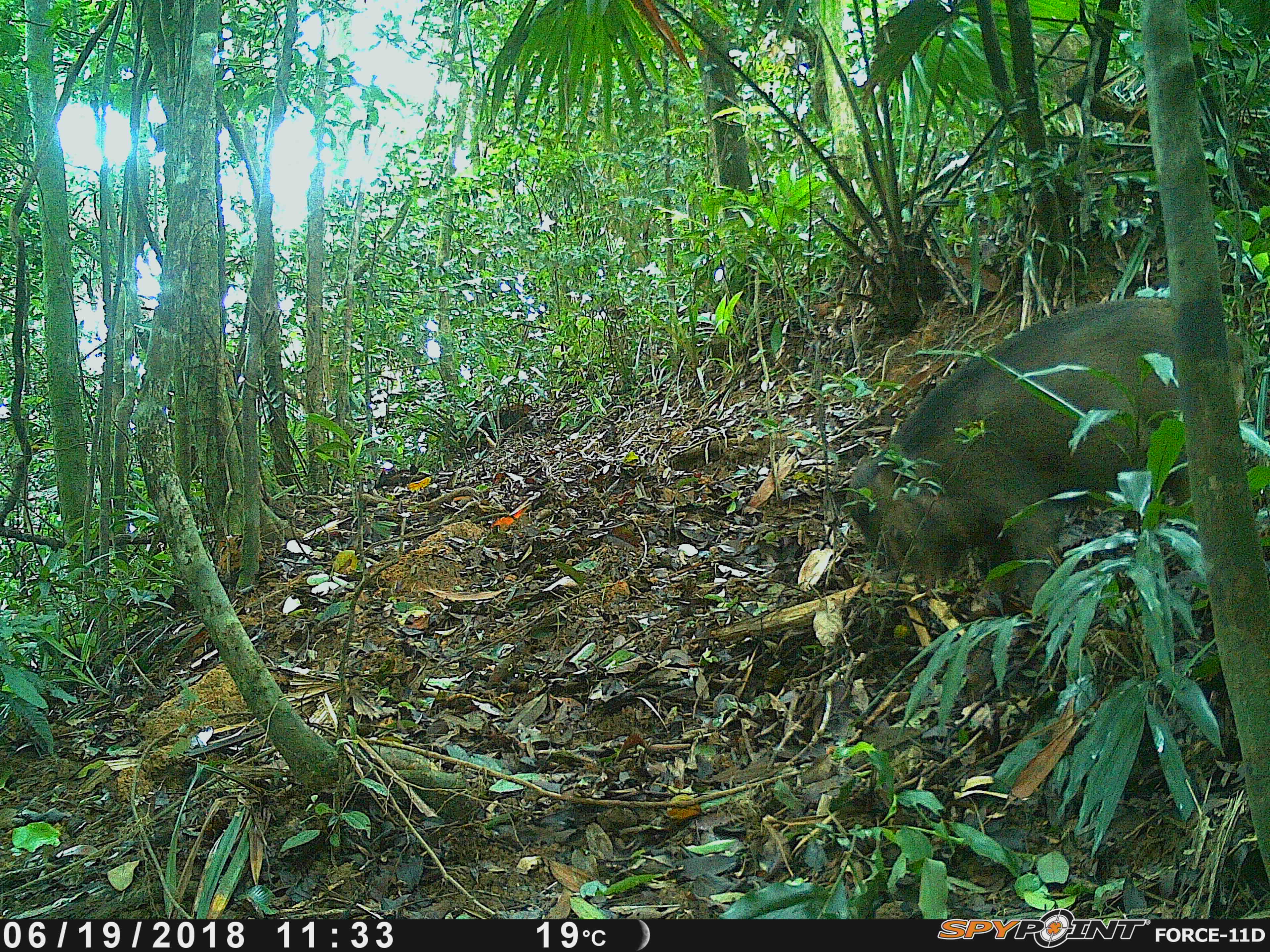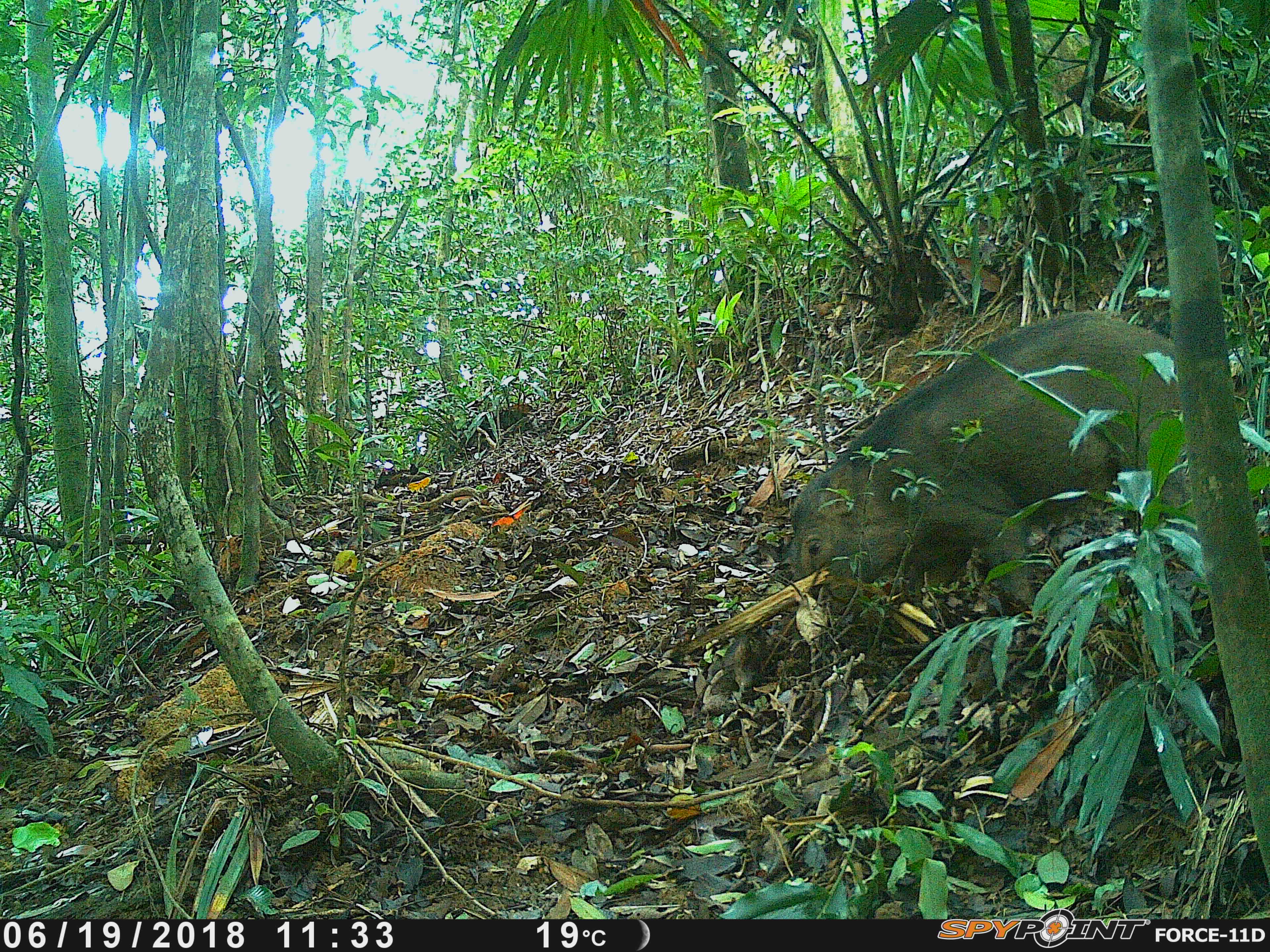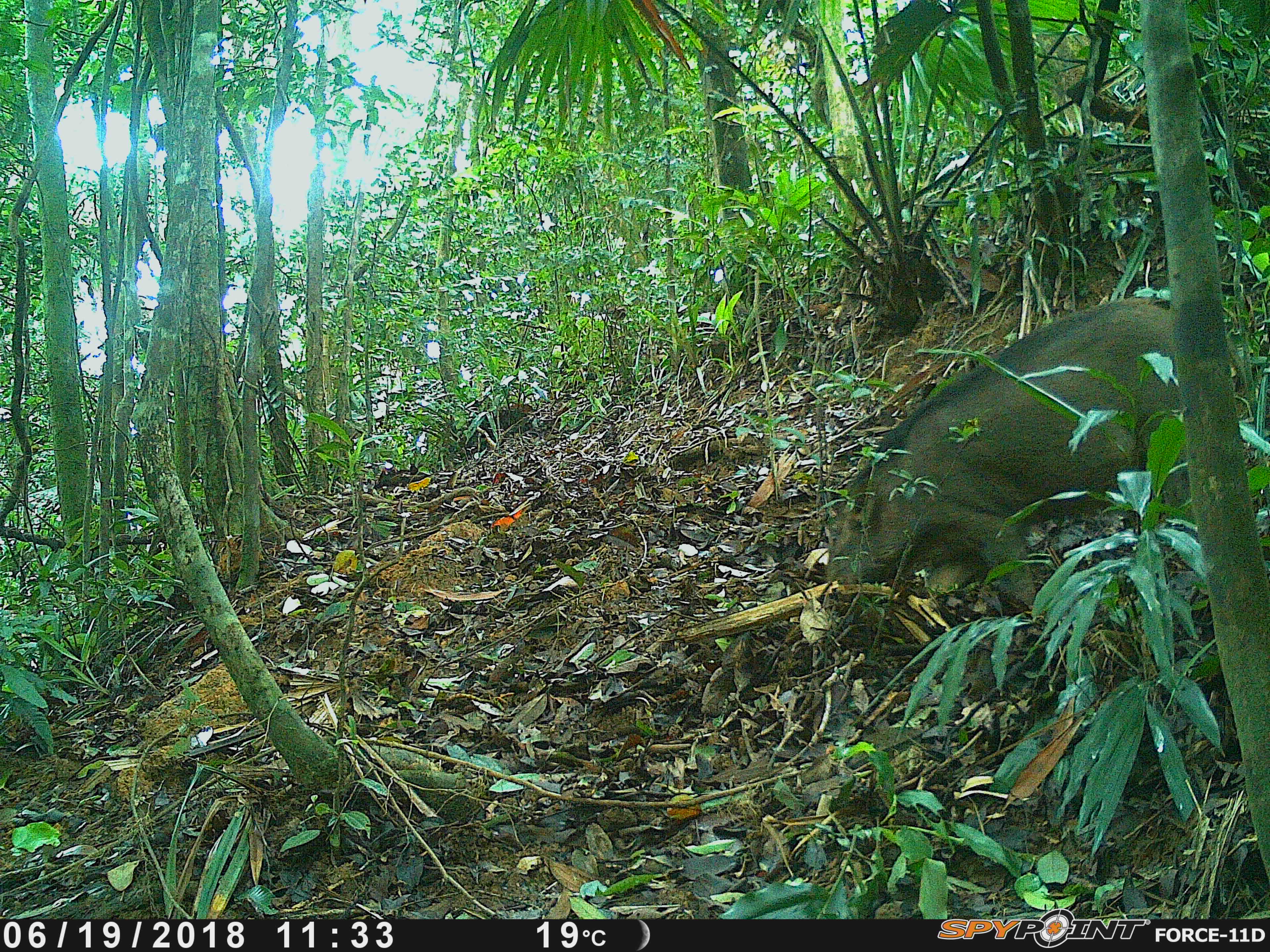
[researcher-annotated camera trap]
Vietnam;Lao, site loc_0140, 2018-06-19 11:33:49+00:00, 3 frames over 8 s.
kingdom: Animalia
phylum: Chordata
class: Mammalia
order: Artiodactyla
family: Suidae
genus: Sus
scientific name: Sus scrofa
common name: eurasian wild pig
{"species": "eurasian wild pig (Sus scrofa)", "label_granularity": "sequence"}